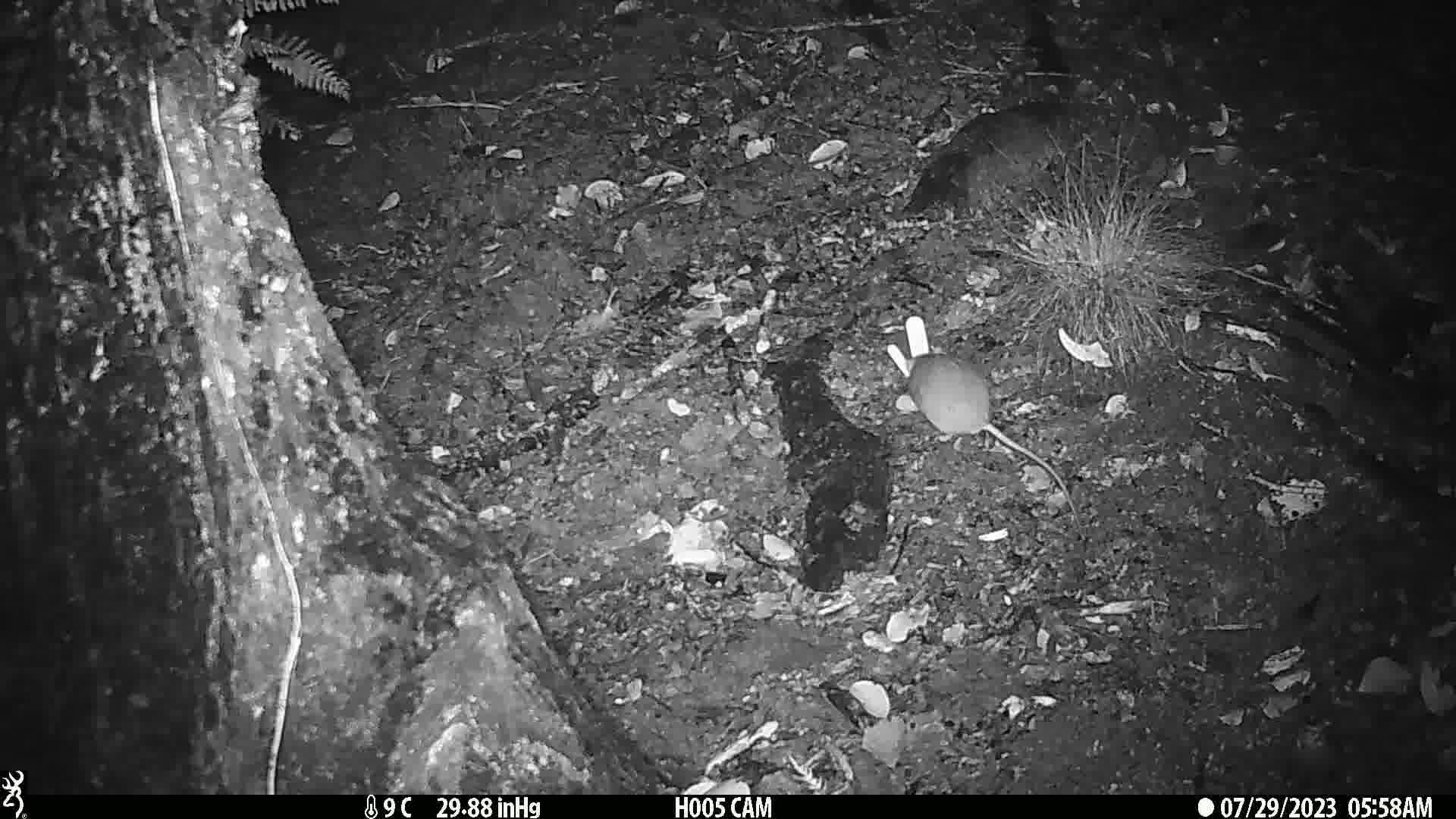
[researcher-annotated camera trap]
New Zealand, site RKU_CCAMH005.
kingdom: Animalia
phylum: Chordata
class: Mammalia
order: Rodentia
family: Muridae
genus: Rattus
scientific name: Rattus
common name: rat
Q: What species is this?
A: Rat (Rattus).